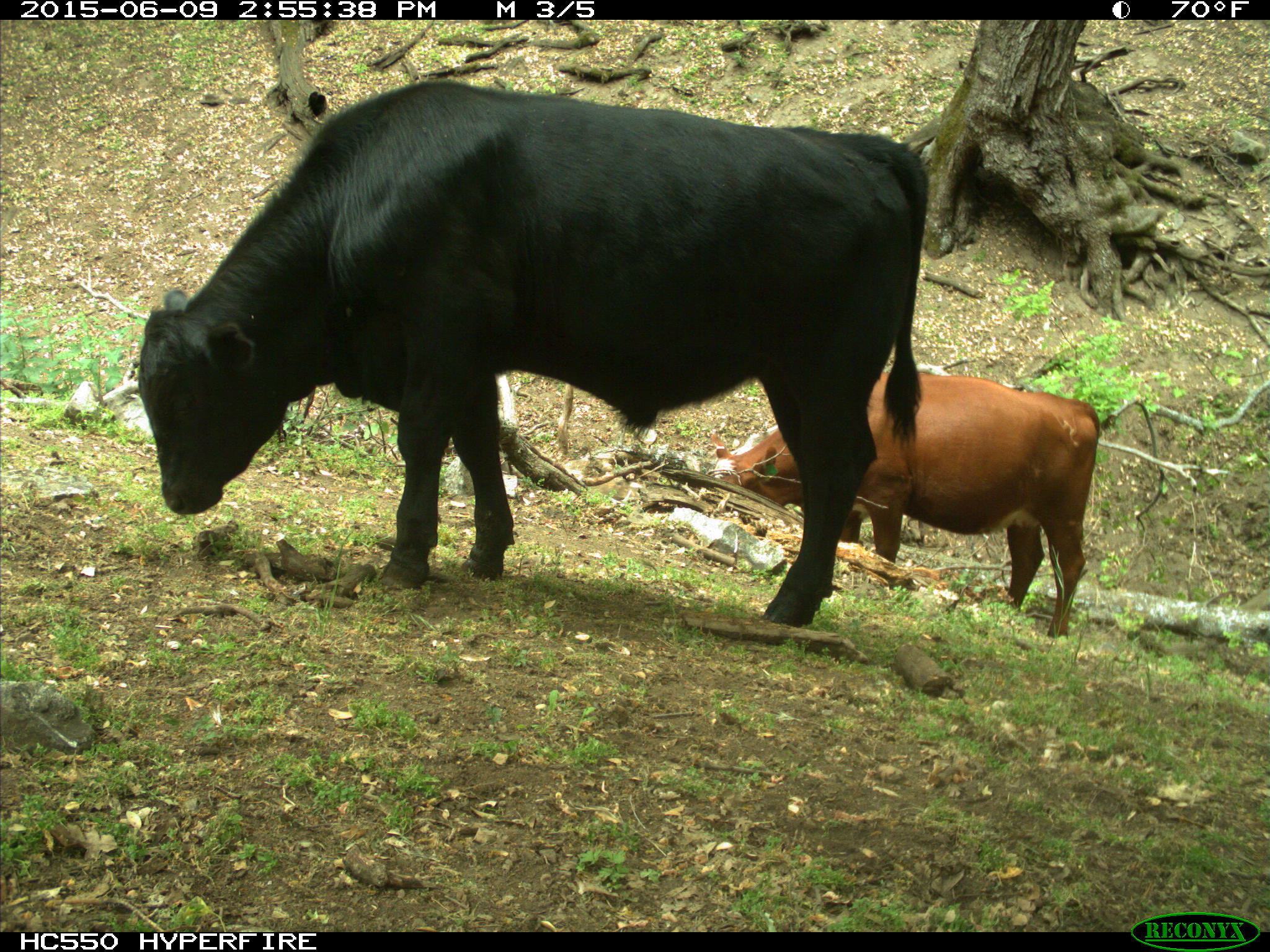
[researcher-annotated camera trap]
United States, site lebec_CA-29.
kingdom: Animalia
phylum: Chordata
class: Mammalia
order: Artiodactyla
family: Bovidae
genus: Bos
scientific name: Bos taurus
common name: domestic cow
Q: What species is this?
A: Bos taurus (domestic cow).